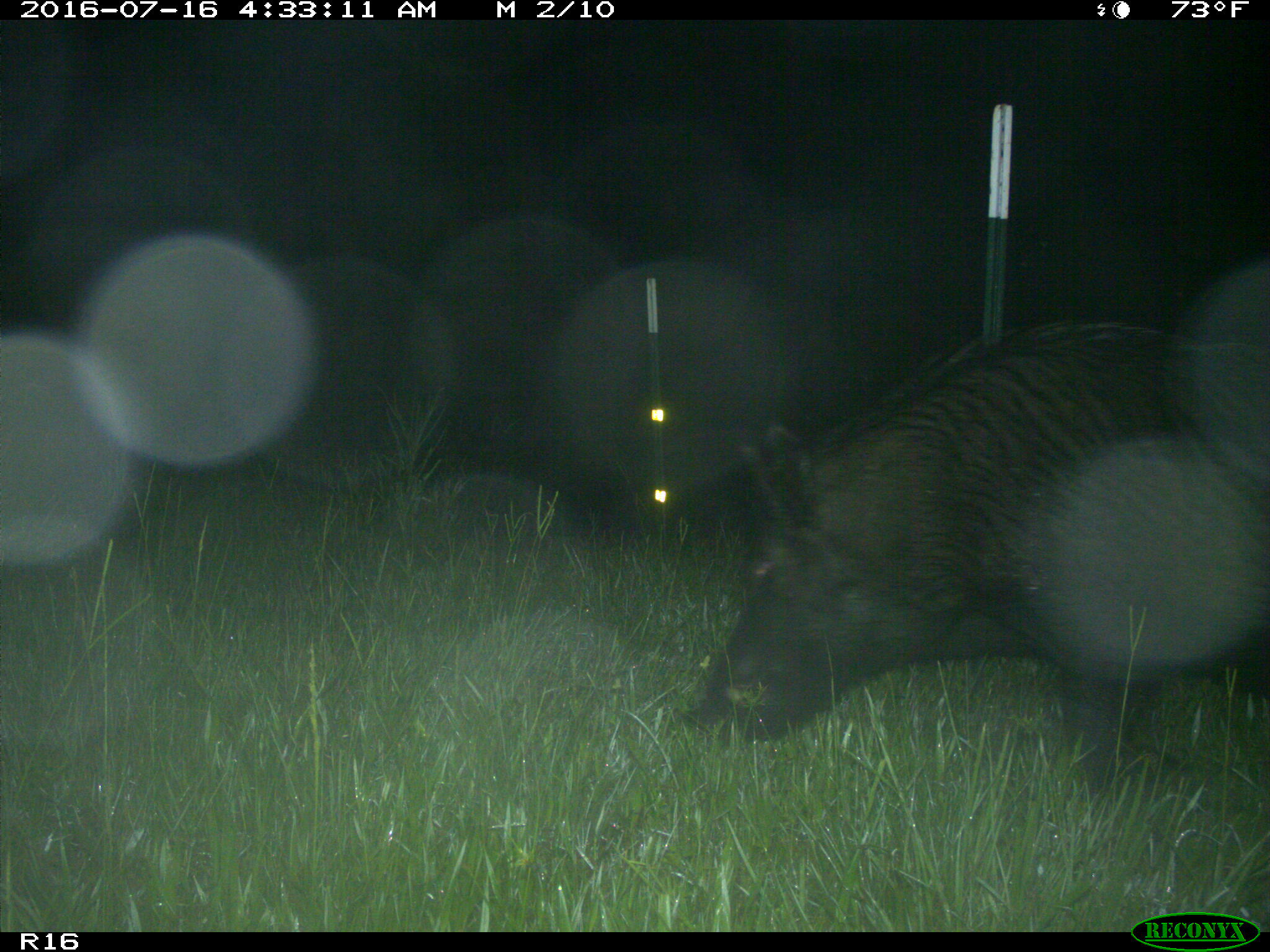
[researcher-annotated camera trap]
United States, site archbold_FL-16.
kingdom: Animalia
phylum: Chordata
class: Mammalia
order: Artiodactyla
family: Suidae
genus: Sus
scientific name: Sus scrofa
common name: wild boar